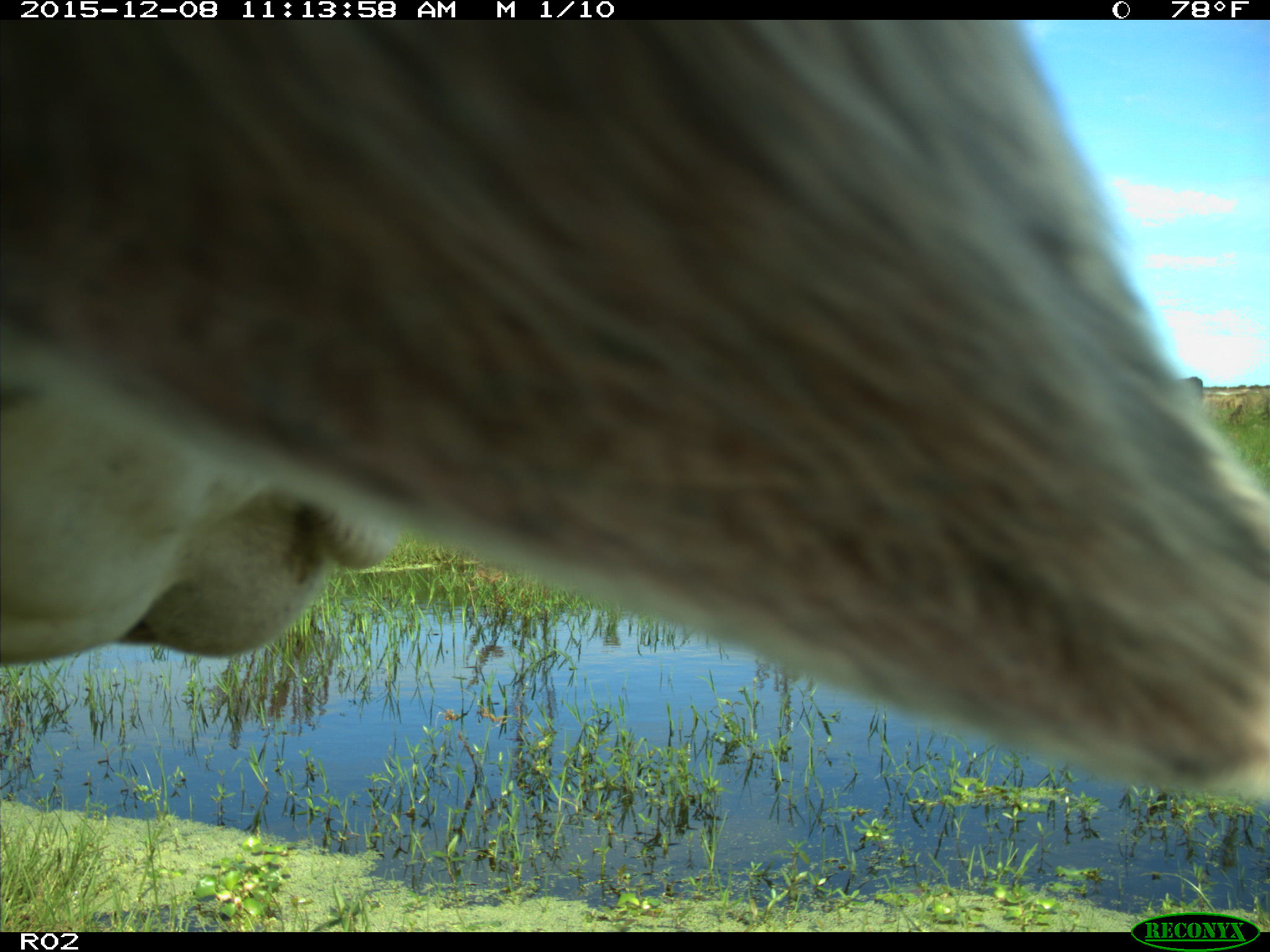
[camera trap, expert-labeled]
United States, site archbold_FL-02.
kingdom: Animalia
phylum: Chordata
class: Mammalia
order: Artiodactyla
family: Bovidae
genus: Bos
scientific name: Bos taurus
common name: domestic cow